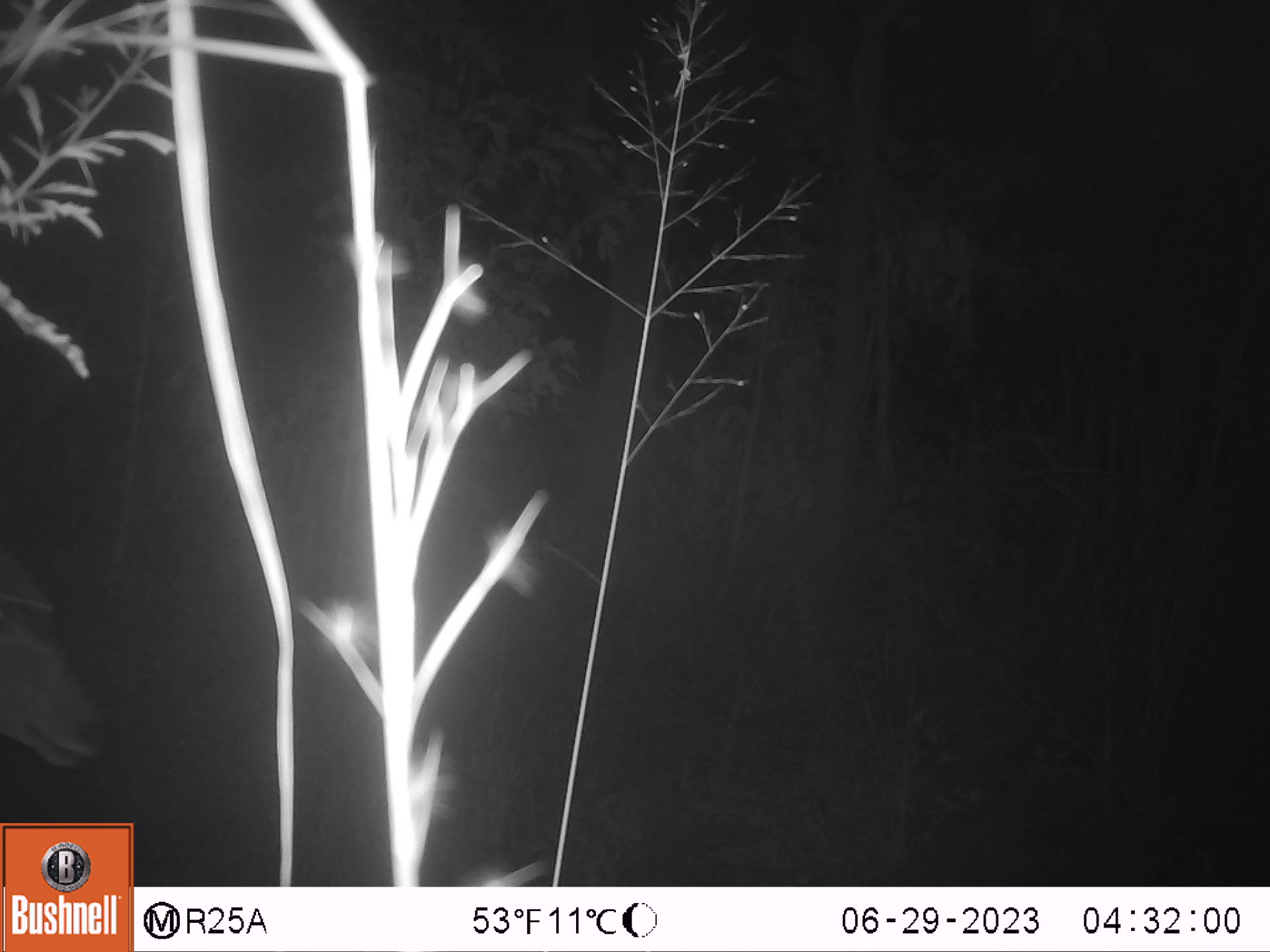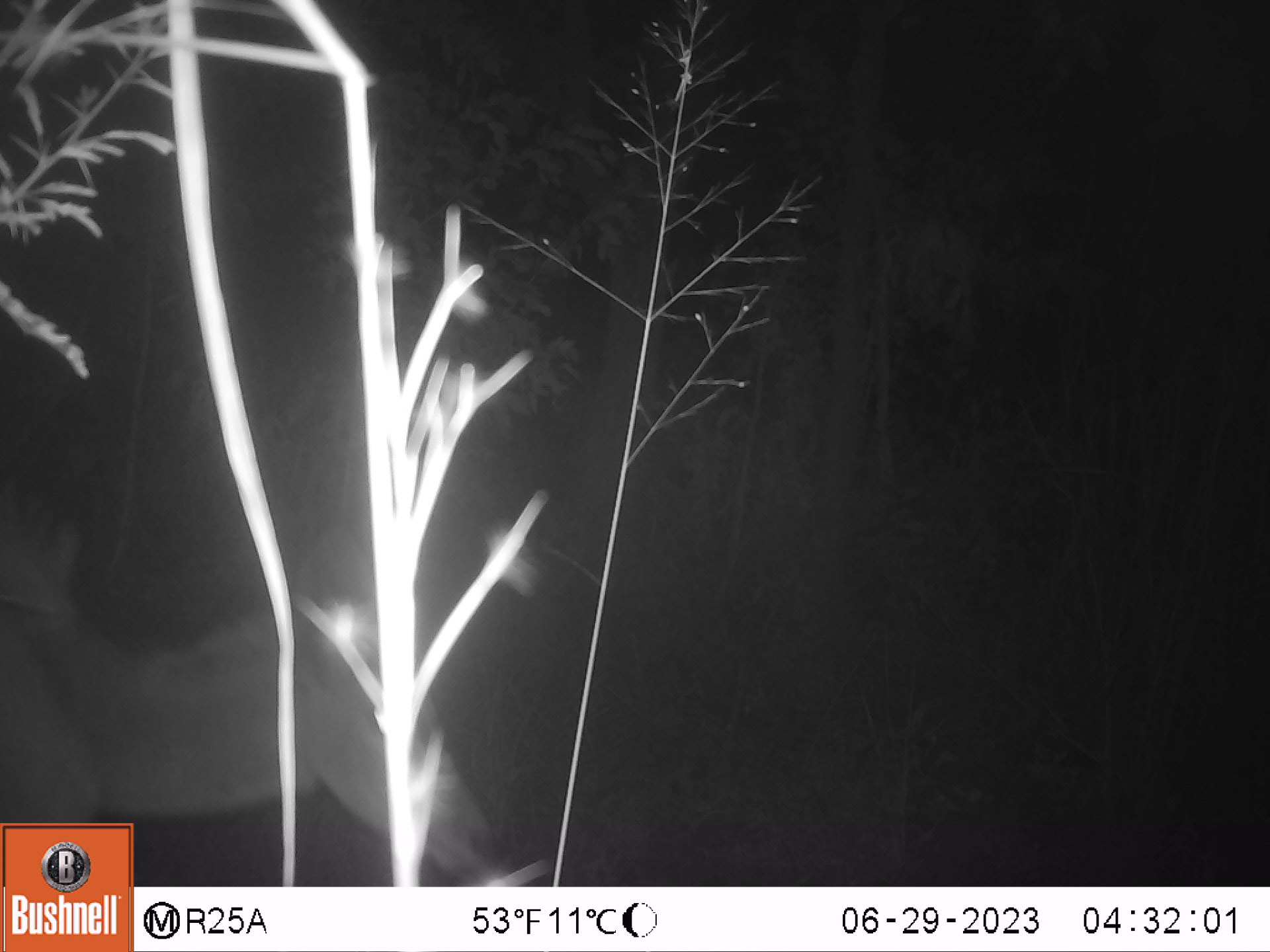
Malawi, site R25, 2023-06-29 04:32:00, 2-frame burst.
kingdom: Animalia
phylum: Chordata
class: Mammalia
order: Artiodactyla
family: Bovidae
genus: Tragelaphus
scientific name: Tragelaphus strepsiceros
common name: greater kudu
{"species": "greater kudu (Tragelaphus strepsiceros)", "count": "1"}